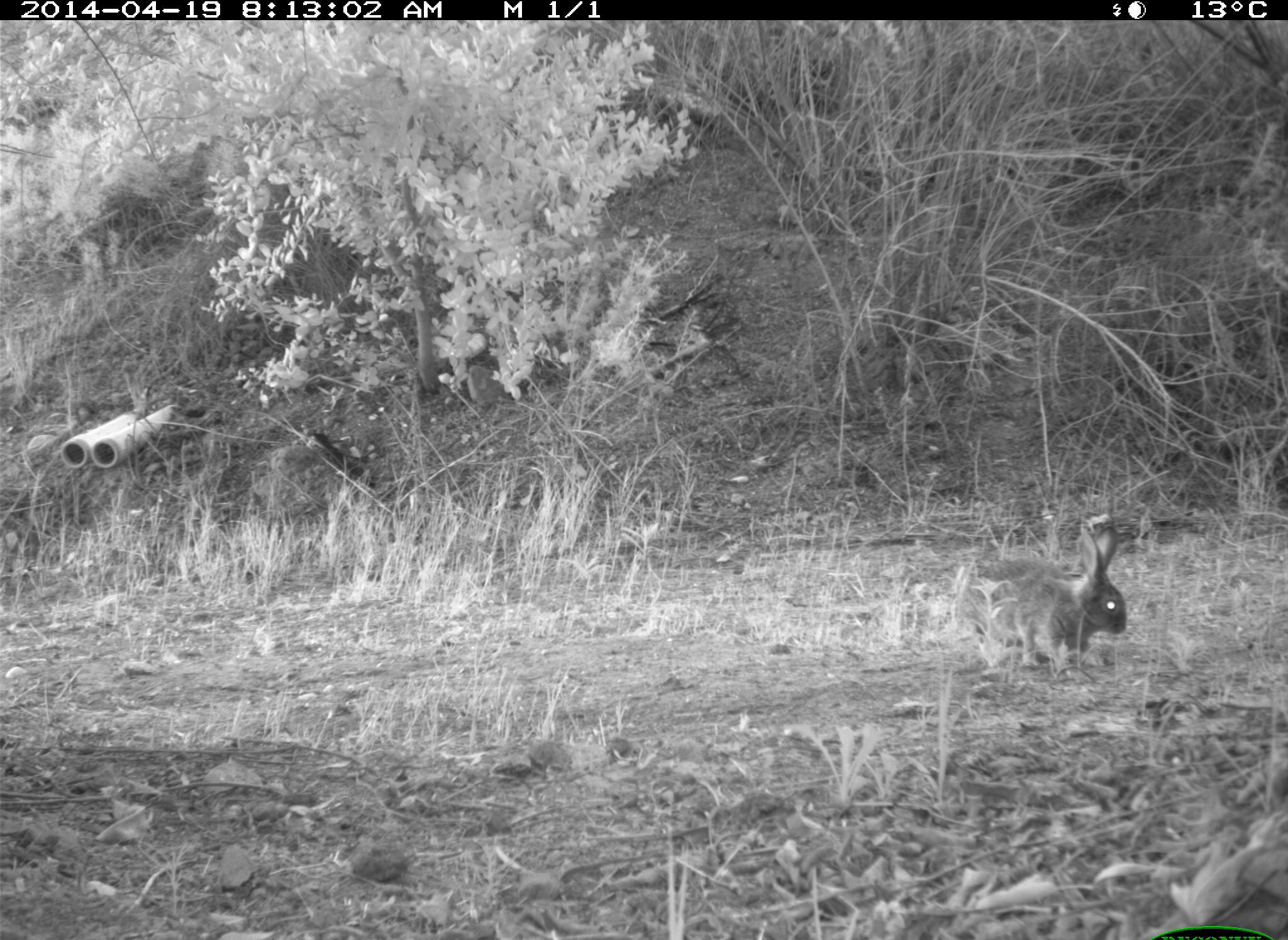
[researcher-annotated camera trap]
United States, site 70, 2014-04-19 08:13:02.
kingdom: Animalia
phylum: Chordata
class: Mammalia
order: Lagomorpha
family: Leporidae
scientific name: Leporidae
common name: rabbits and hares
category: rabbit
Rabbit (rabbits and hares) (Leporidae).